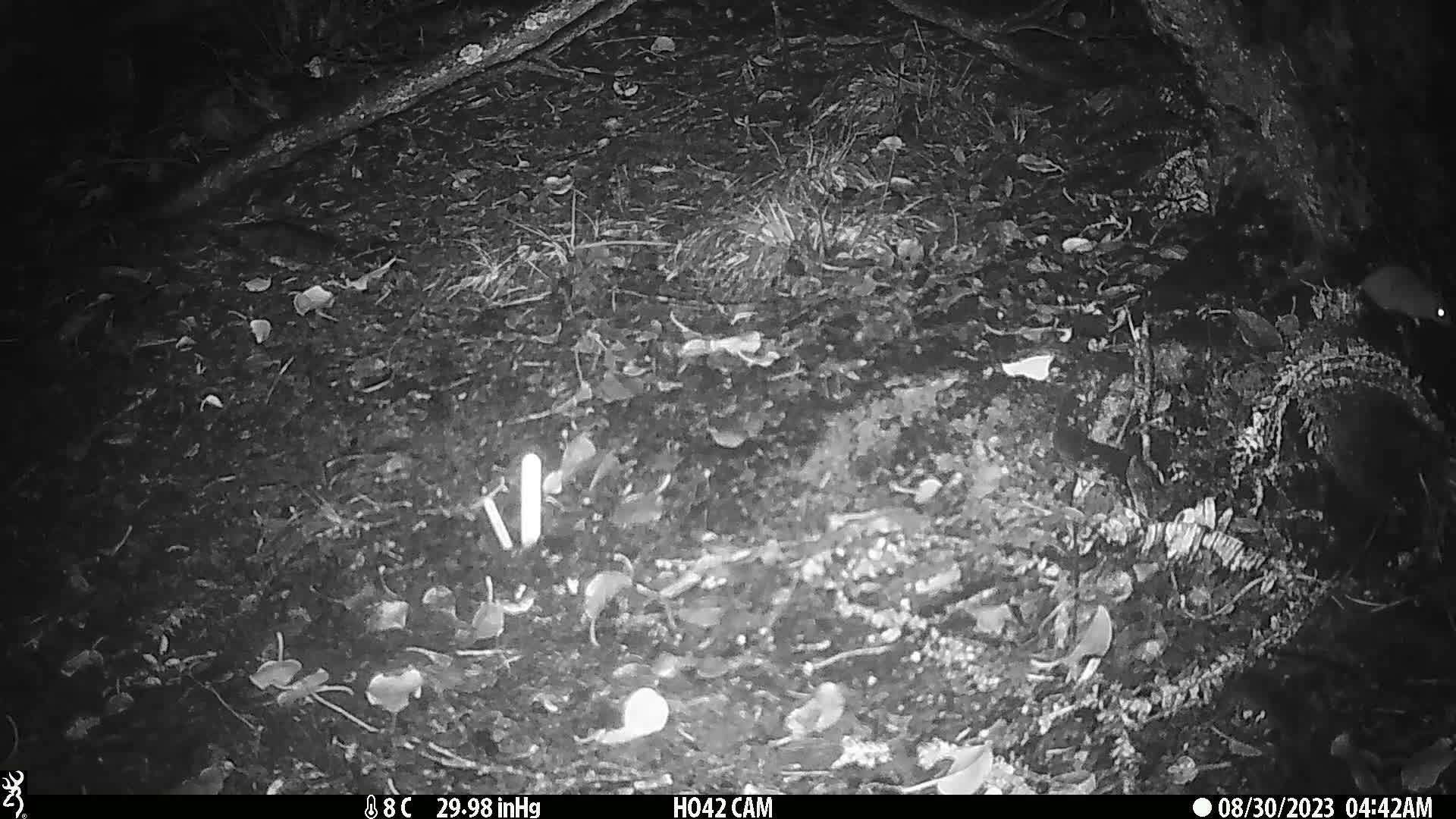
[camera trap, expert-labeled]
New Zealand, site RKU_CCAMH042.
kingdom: Animalia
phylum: Chordata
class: Mammalia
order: Rodentia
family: Muridae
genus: Rattus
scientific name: Rattus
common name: rat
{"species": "rat (Rattus)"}